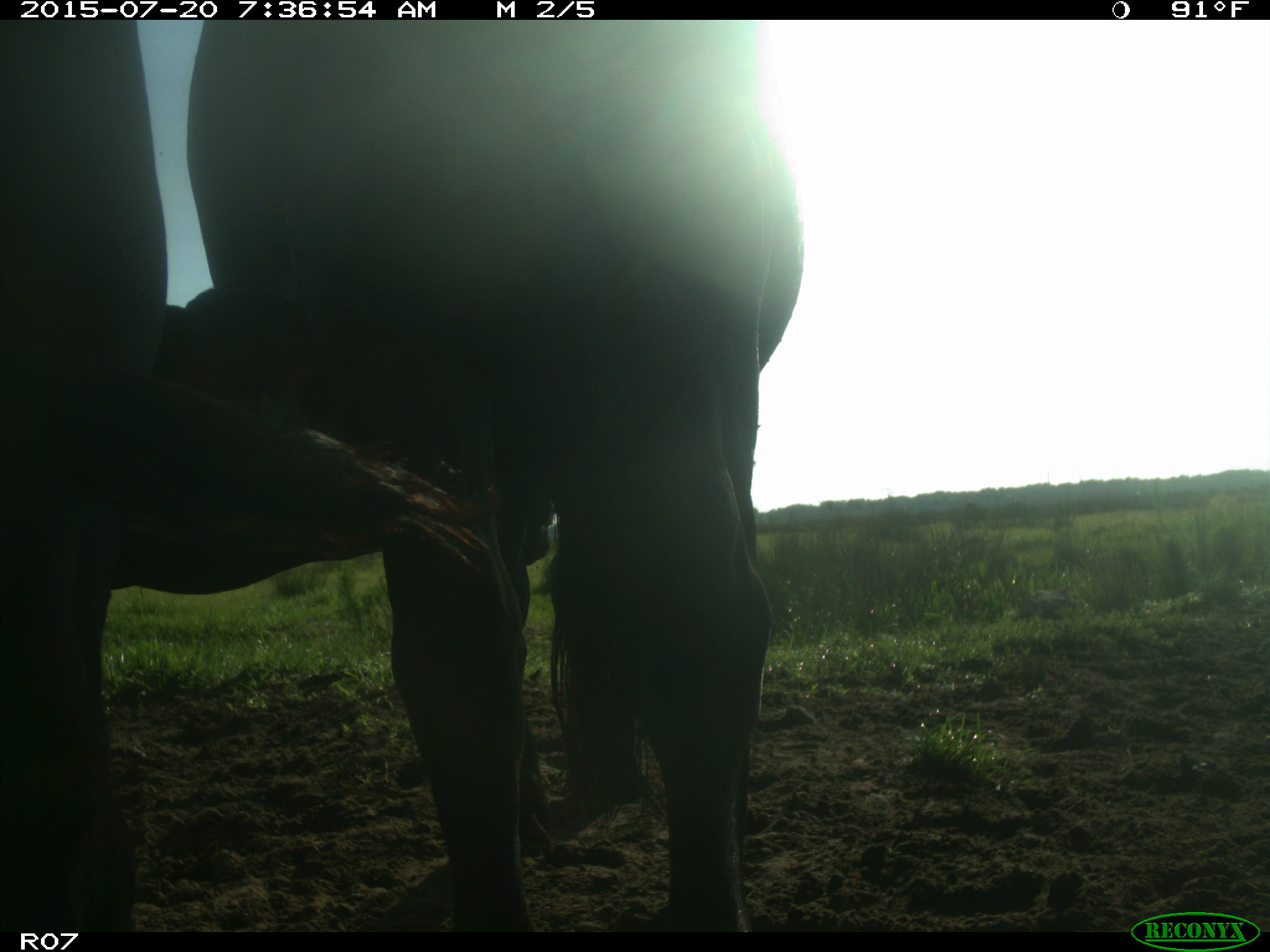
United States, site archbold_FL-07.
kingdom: Animalia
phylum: Chordata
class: Mammalia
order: Artiodactyla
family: Bovidae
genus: Bos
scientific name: Bos taurus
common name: domestic cow